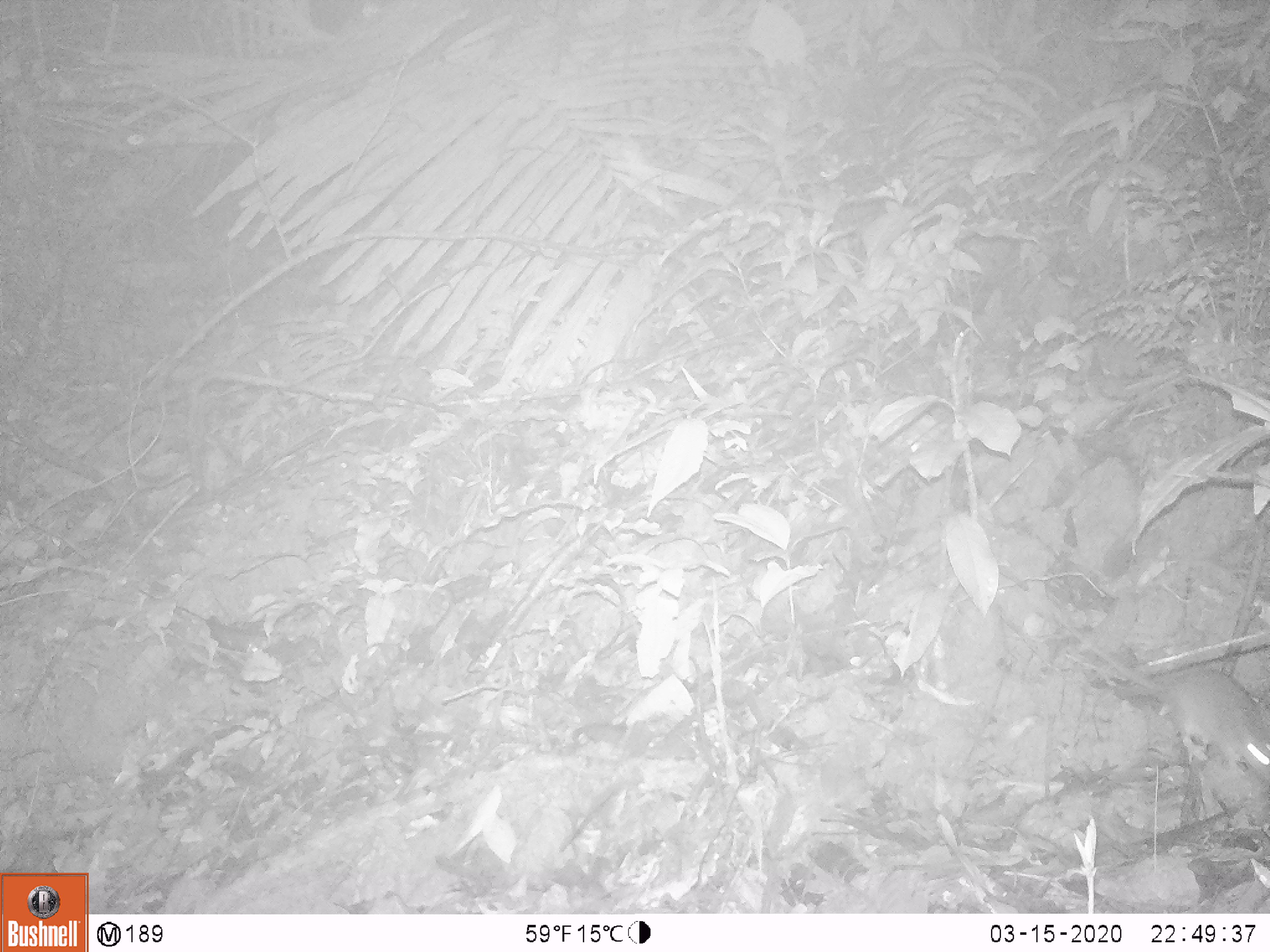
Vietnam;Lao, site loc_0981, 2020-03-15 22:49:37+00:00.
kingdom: Animalia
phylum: Chordata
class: Mammalia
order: Rodentia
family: Muridae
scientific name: Muridae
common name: old-world mice and rats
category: unidentified murid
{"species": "unidentified murid (old-world mice and rats) (Muridae)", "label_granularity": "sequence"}